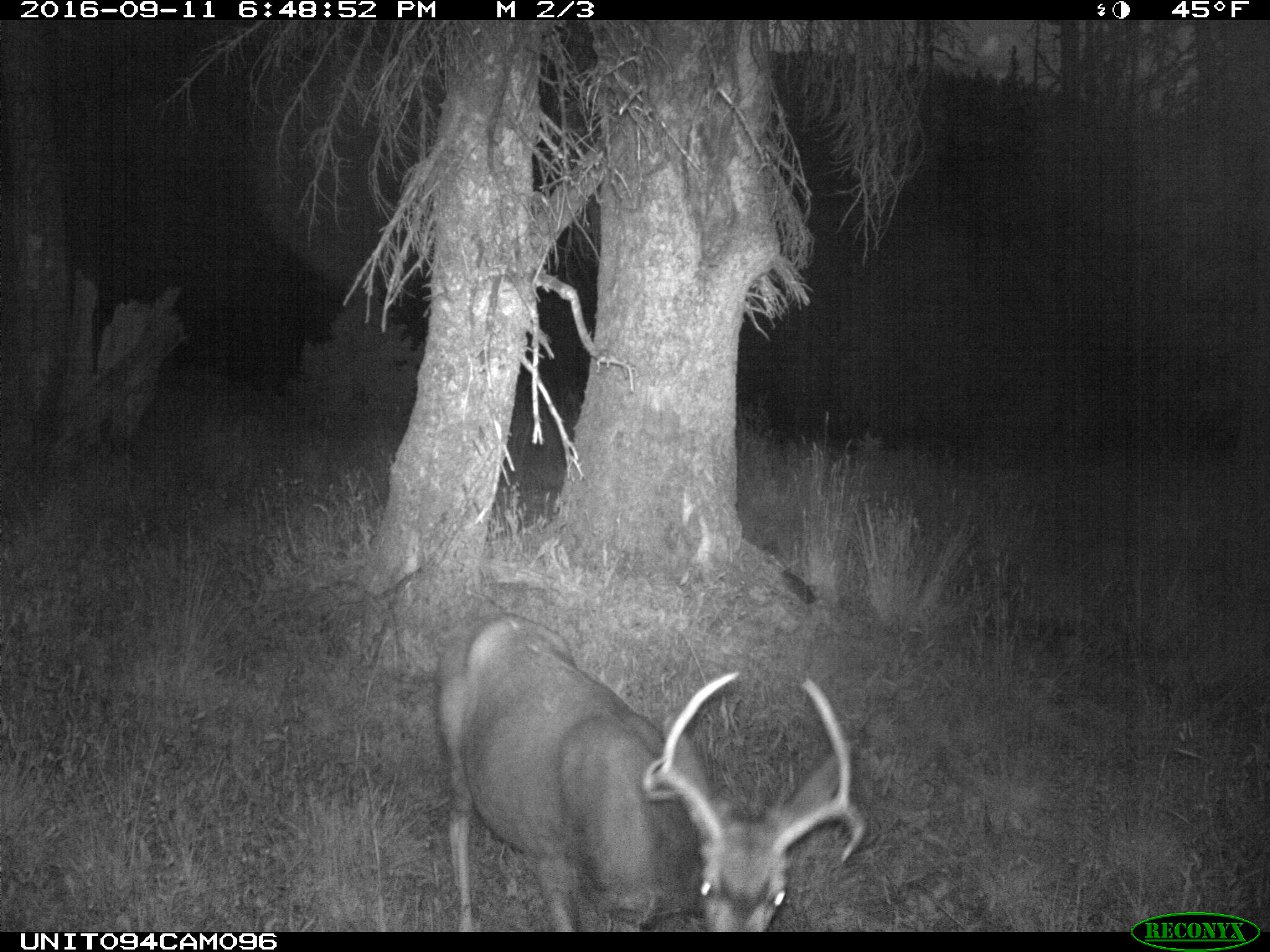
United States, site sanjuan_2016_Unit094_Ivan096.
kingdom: Animalia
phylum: Chordata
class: Mammalia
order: Artiodactyla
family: Cervidae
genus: Odocoileus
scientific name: Odocoileus hemionus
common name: mule deer